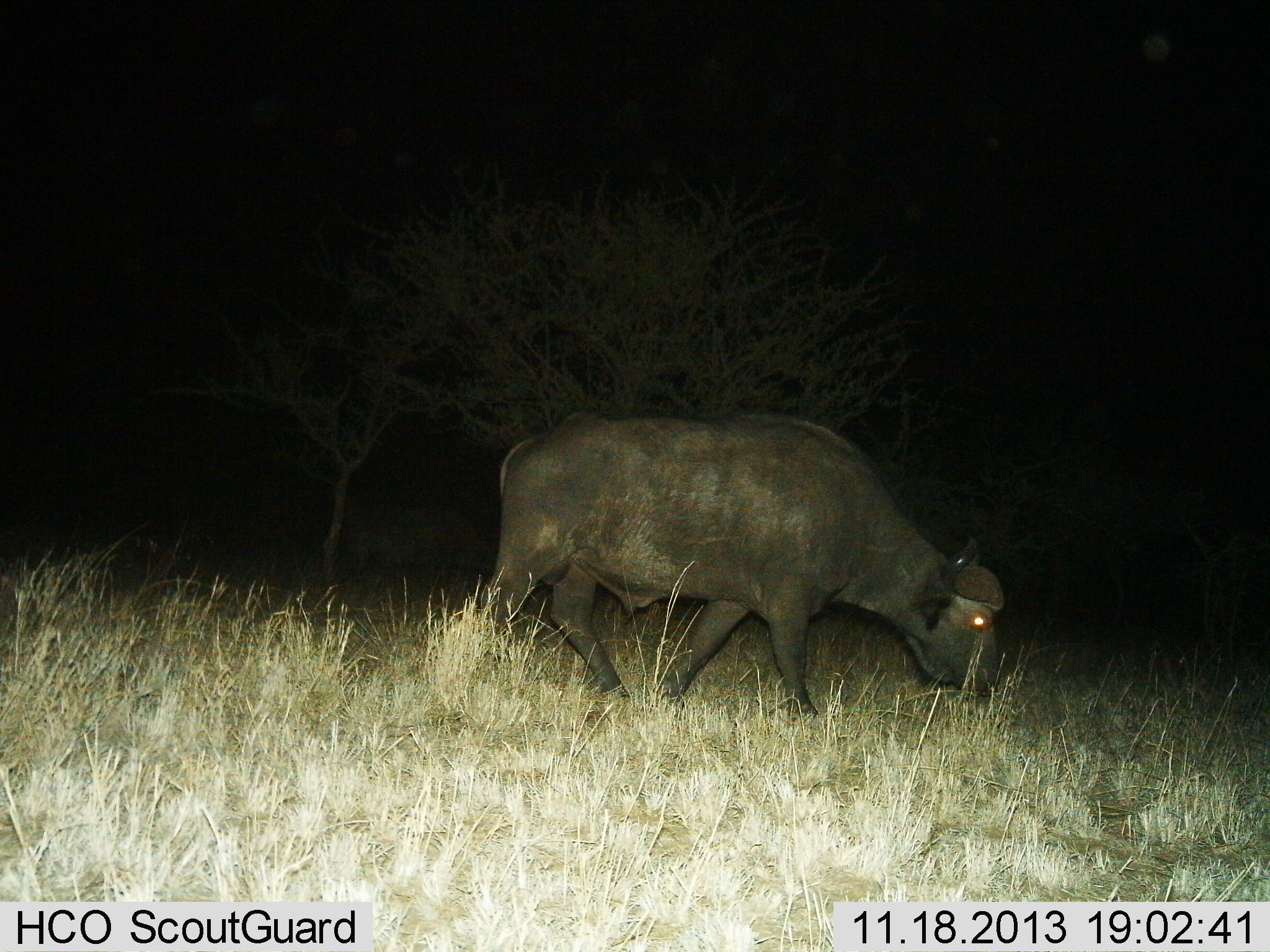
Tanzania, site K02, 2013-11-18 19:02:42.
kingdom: Animalia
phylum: Chordata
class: Mammalia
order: Artiodactyla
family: Bovidae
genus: Syncerus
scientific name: Syncerus caffer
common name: cape buffalo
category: buffalo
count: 1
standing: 0%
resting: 0%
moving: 50%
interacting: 0%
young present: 0%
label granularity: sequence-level